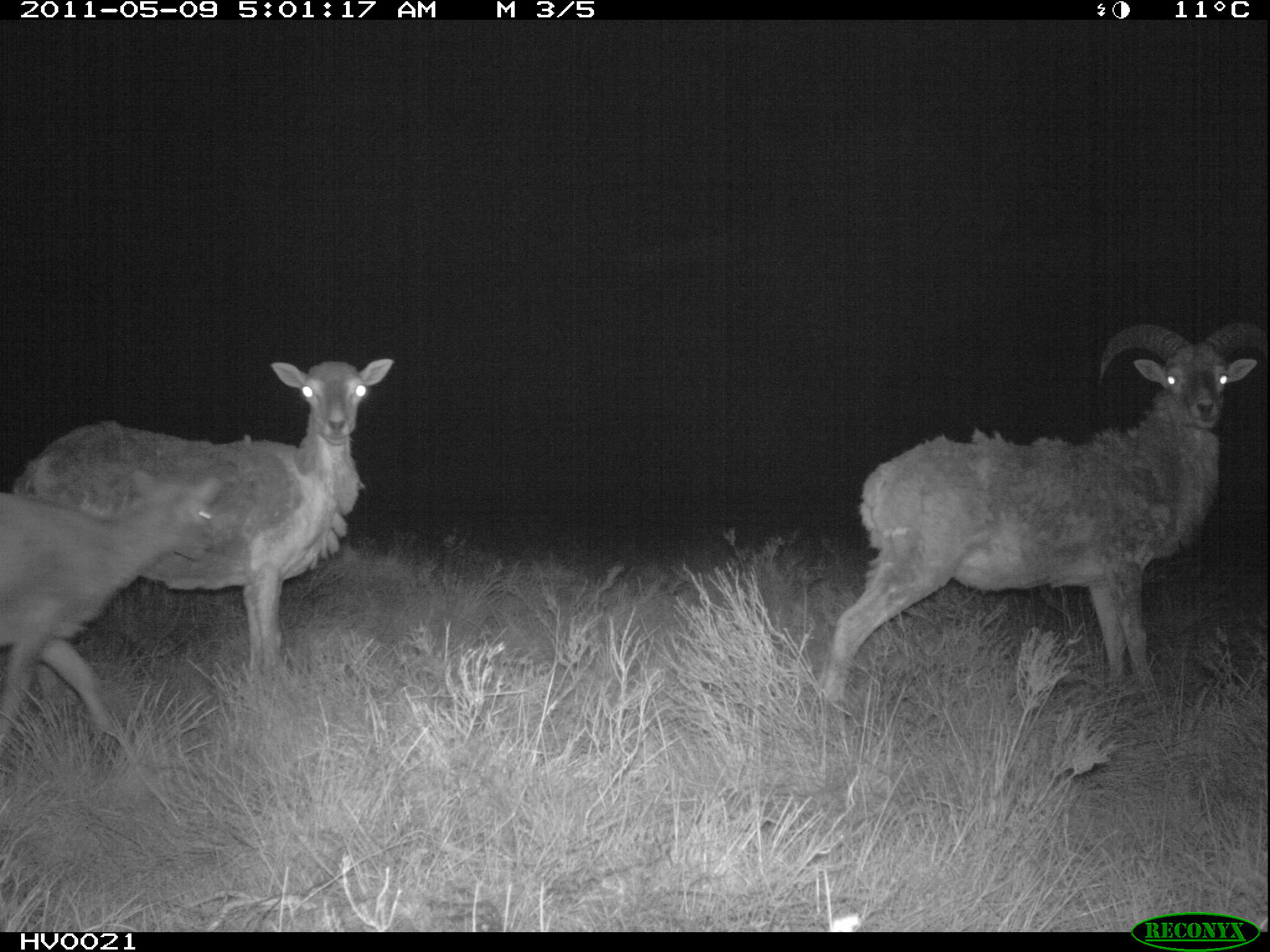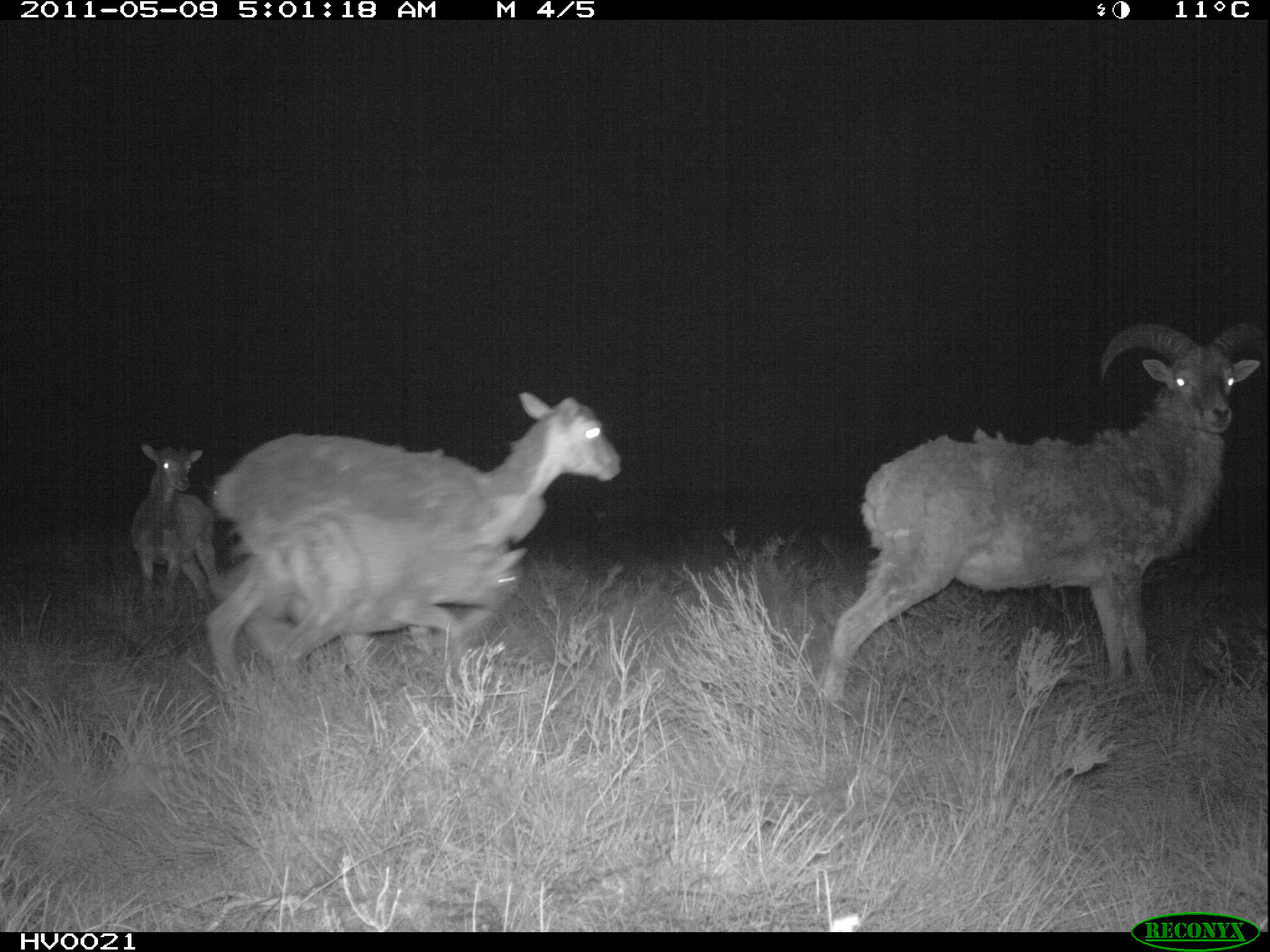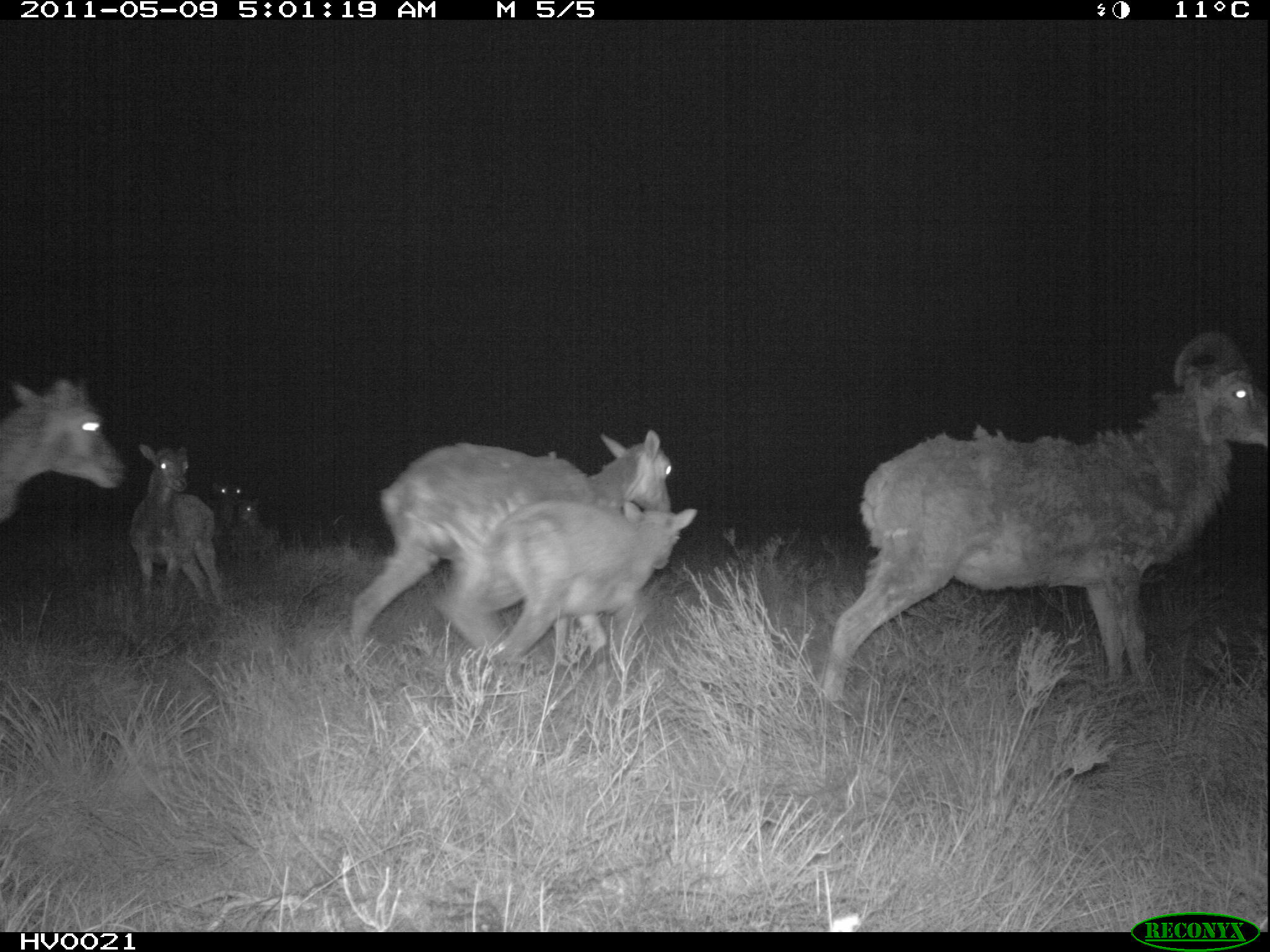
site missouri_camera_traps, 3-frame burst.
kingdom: Animalia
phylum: Chordata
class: Mammalia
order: Artiodactyla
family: Bovidae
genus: Ovis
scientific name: Ovis ammon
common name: mouflon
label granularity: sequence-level